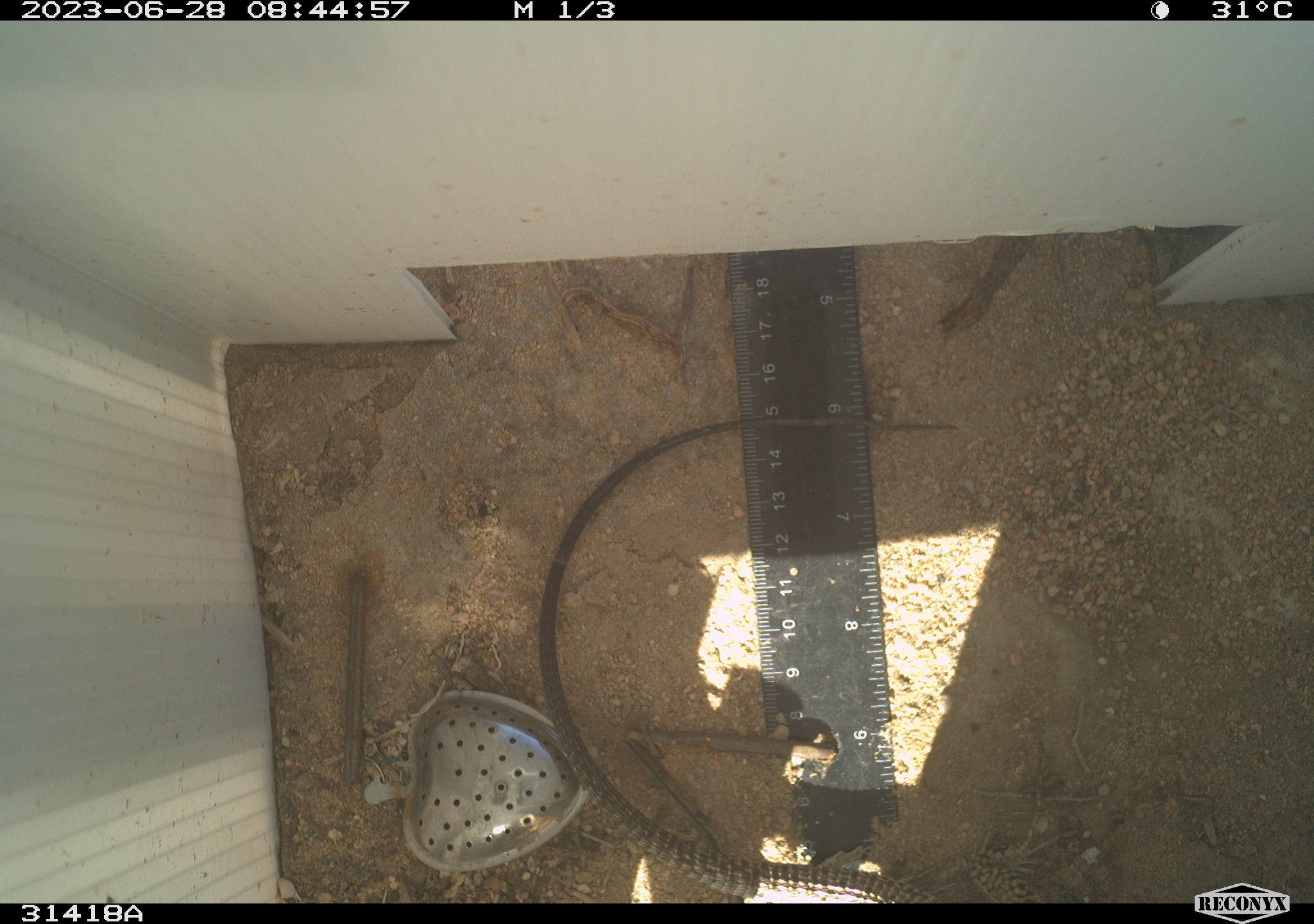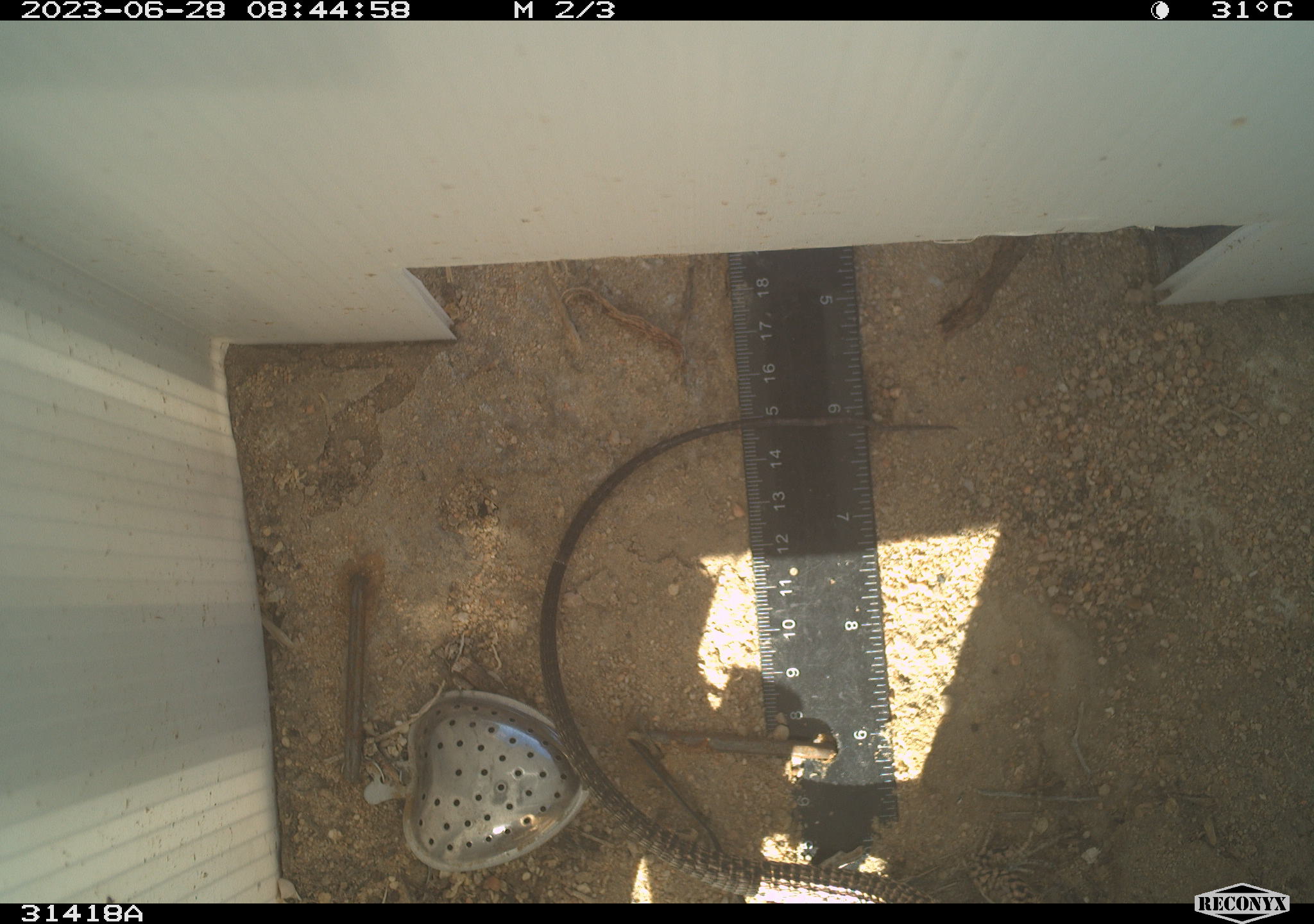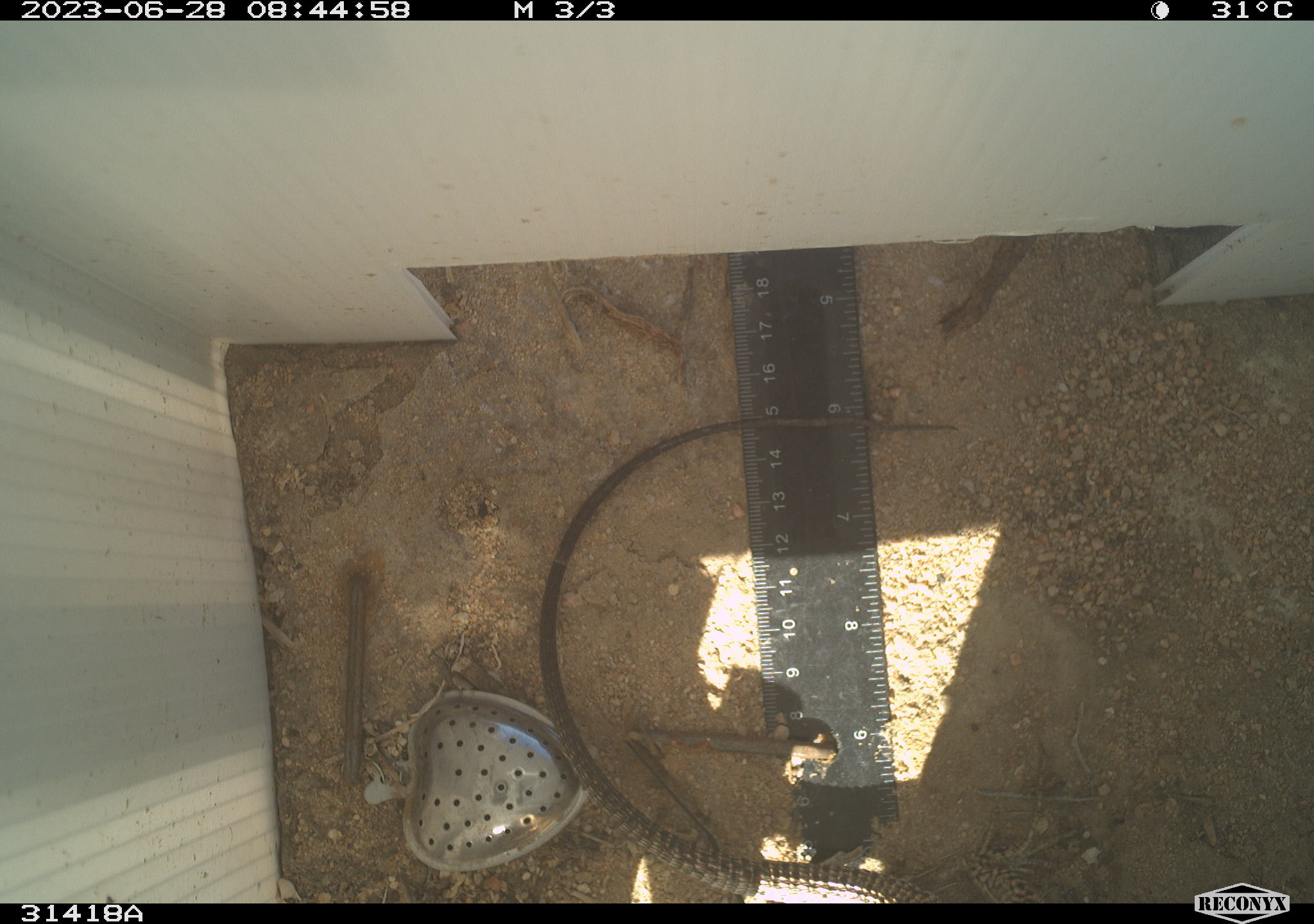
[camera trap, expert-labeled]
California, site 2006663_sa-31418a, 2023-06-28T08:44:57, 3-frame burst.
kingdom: Animalia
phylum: Chordata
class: Reptilia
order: Squamata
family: Teiidae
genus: Aspidoscelis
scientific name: Aspidoscelis tigris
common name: western whiptail